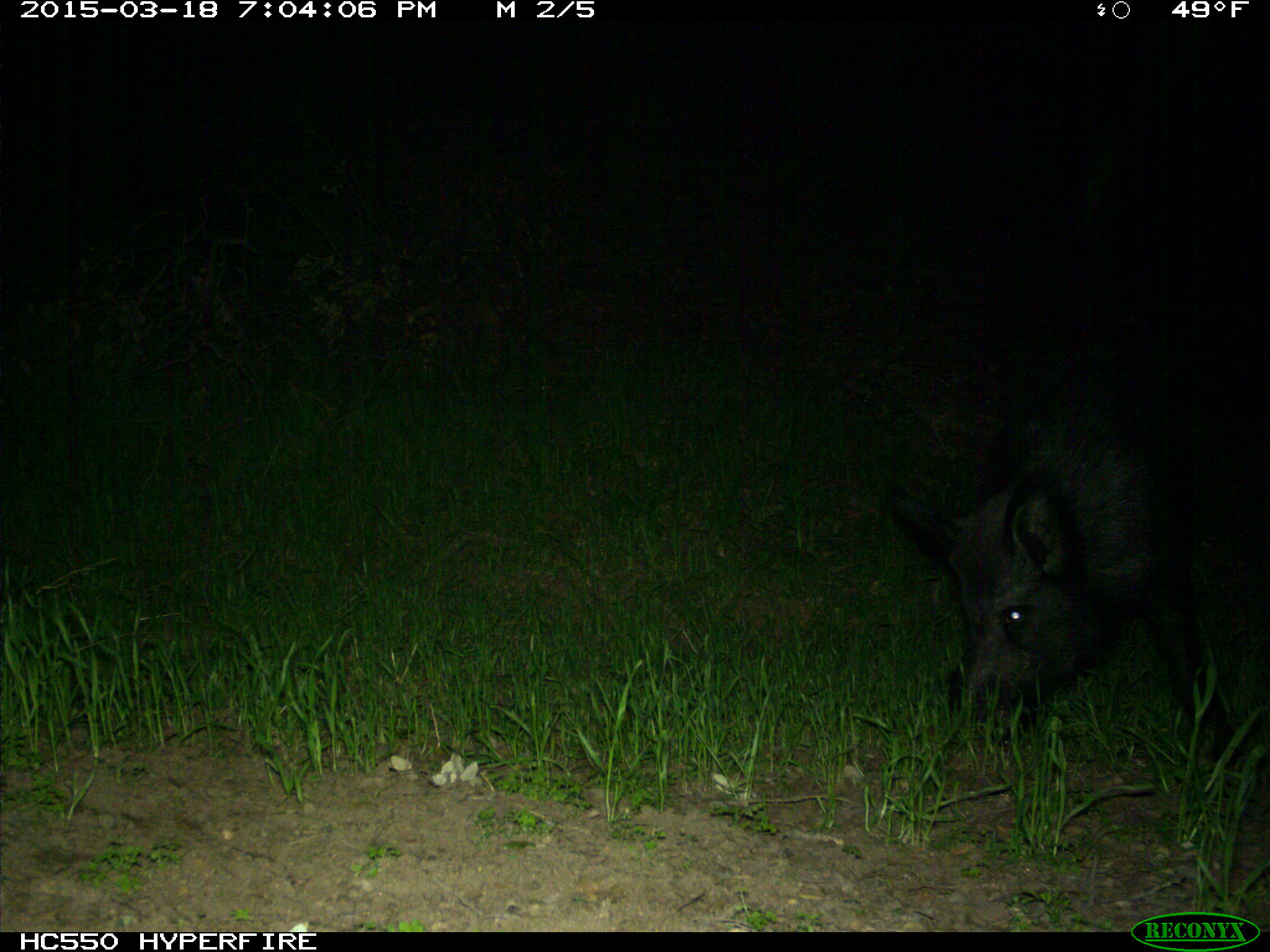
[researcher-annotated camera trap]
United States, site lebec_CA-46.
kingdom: Animalia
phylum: Chordata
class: Mammalia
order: Artiodactyla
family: Suidae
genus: Sus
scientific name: Sus scrofa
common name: wild boar